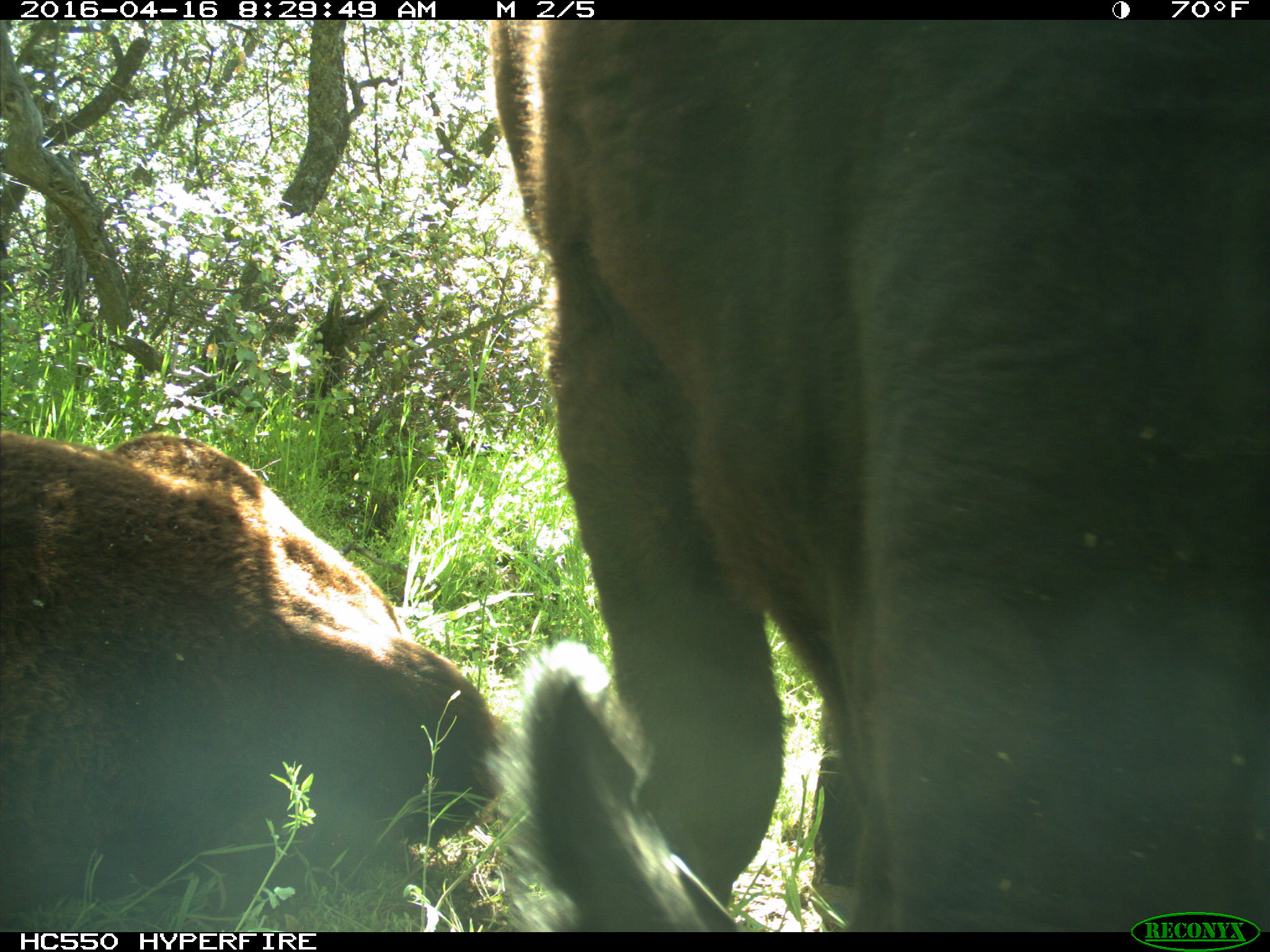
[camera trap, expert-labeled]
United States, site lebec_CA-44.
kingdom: Animalia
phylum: Chordata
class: Mammalia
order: Artiodactyla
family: Bovidae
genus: Bos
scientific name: Bos taurus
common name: domestic cow